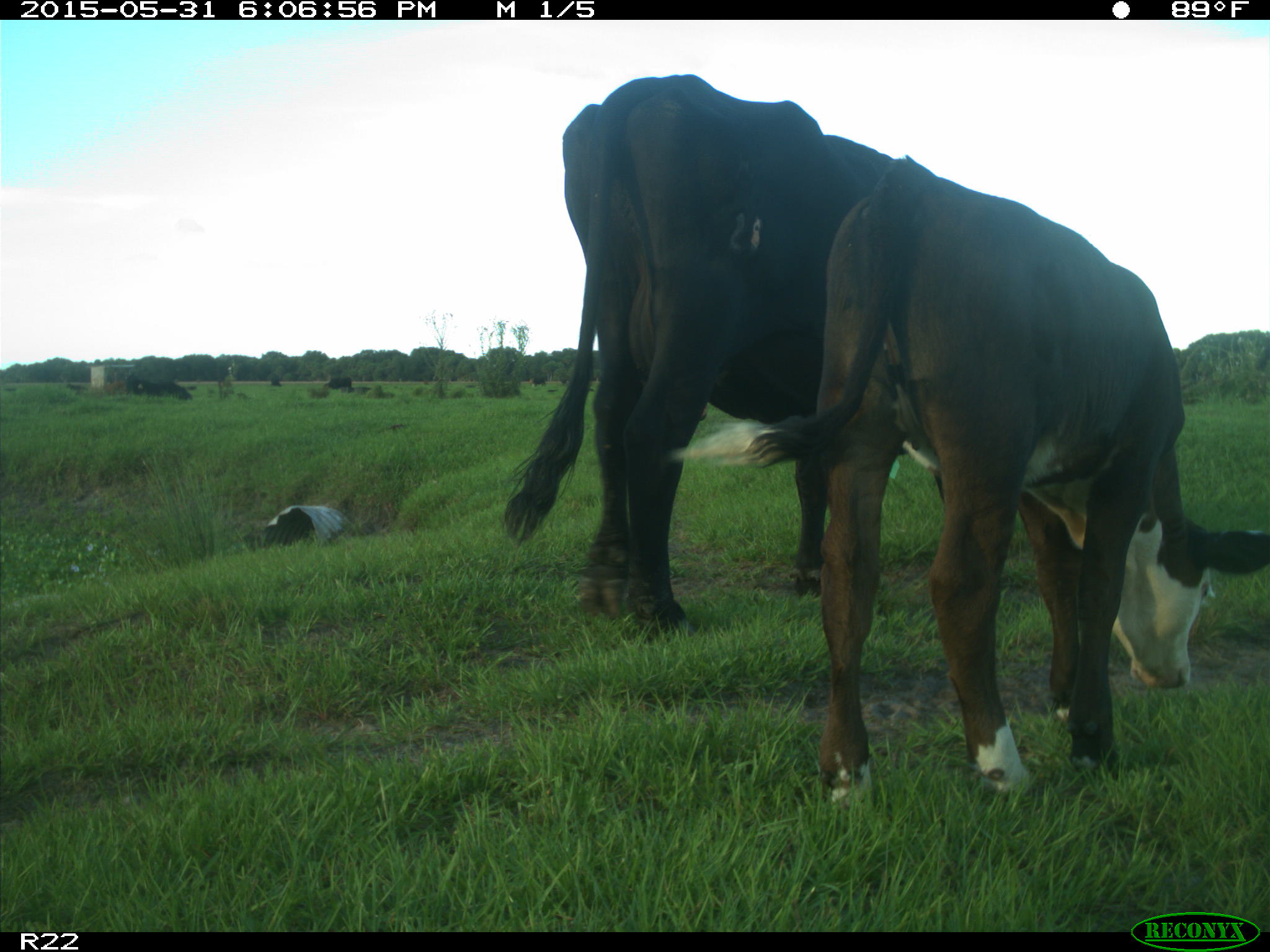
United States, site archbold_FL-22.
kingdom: Animalia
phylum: Chordata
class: Mammalia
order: Artiodactyla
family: Bovidae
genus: Bos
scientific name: Bos taurus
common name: domestic cow